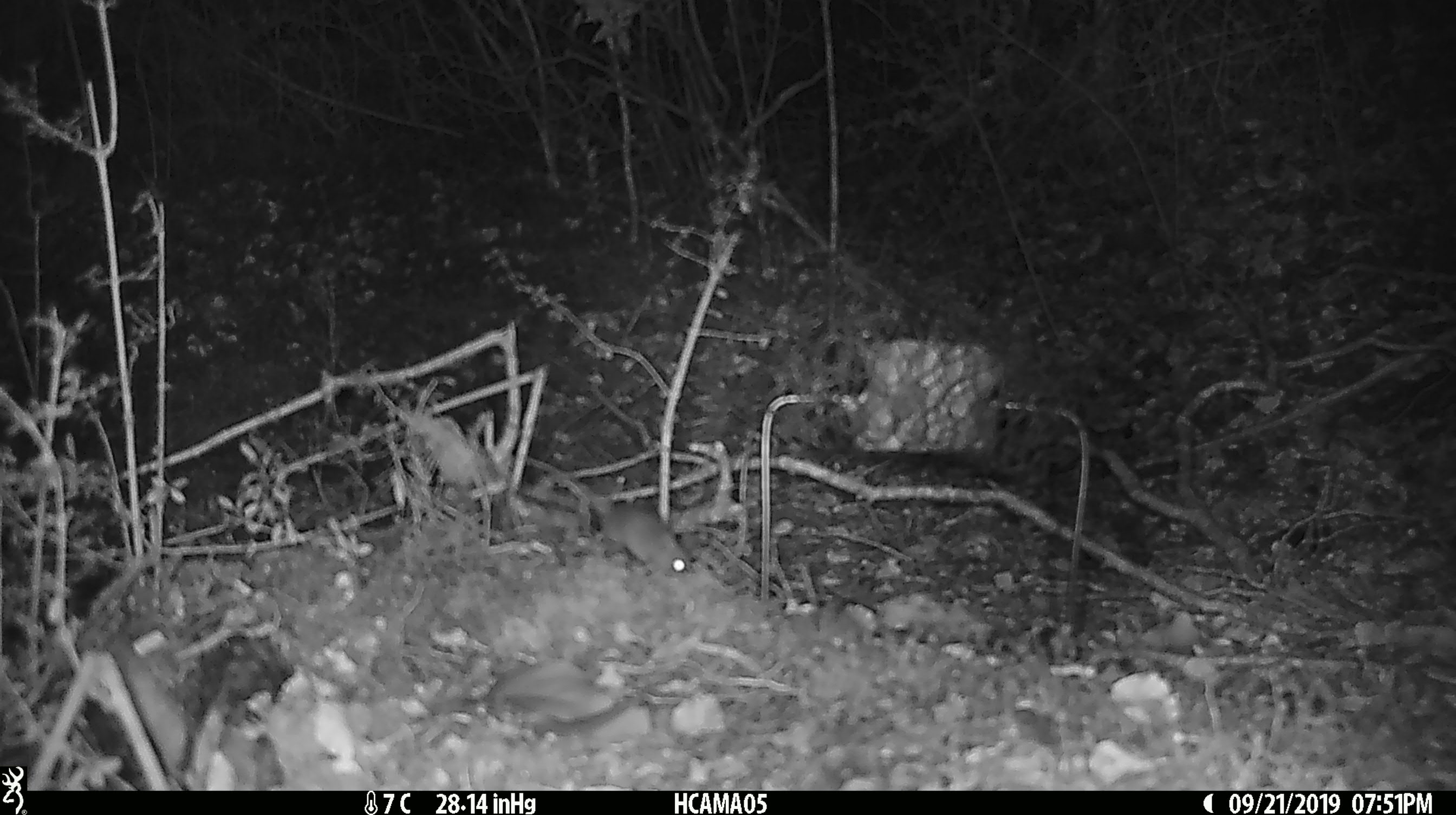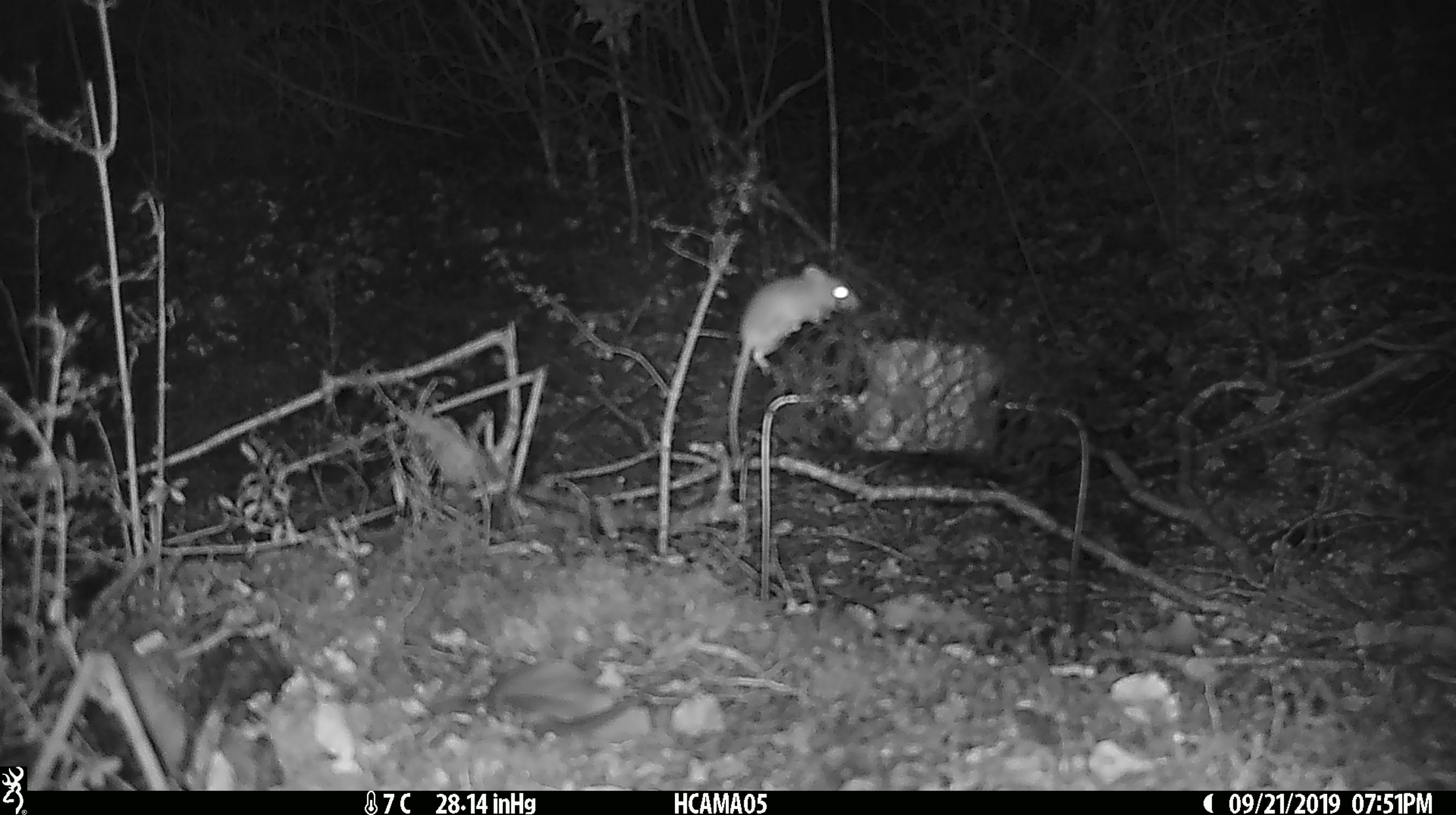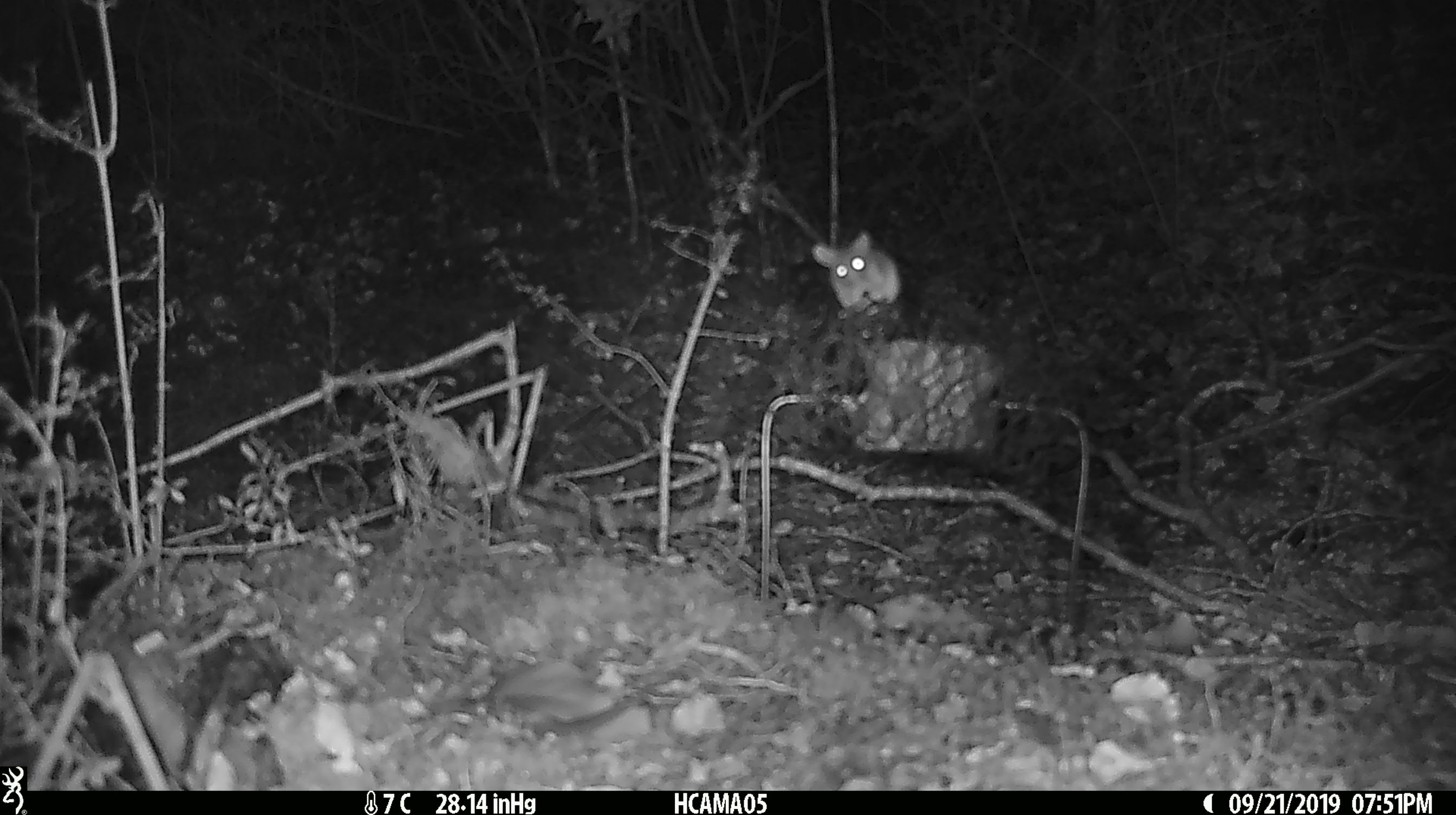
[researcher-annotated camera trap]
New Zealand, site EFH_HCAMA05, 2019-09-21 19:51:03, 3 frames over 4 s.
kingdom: Animalia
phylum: Chordata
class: Mammalia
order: Rodentia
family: Muridae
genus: Mus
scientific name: Mus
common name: mouse